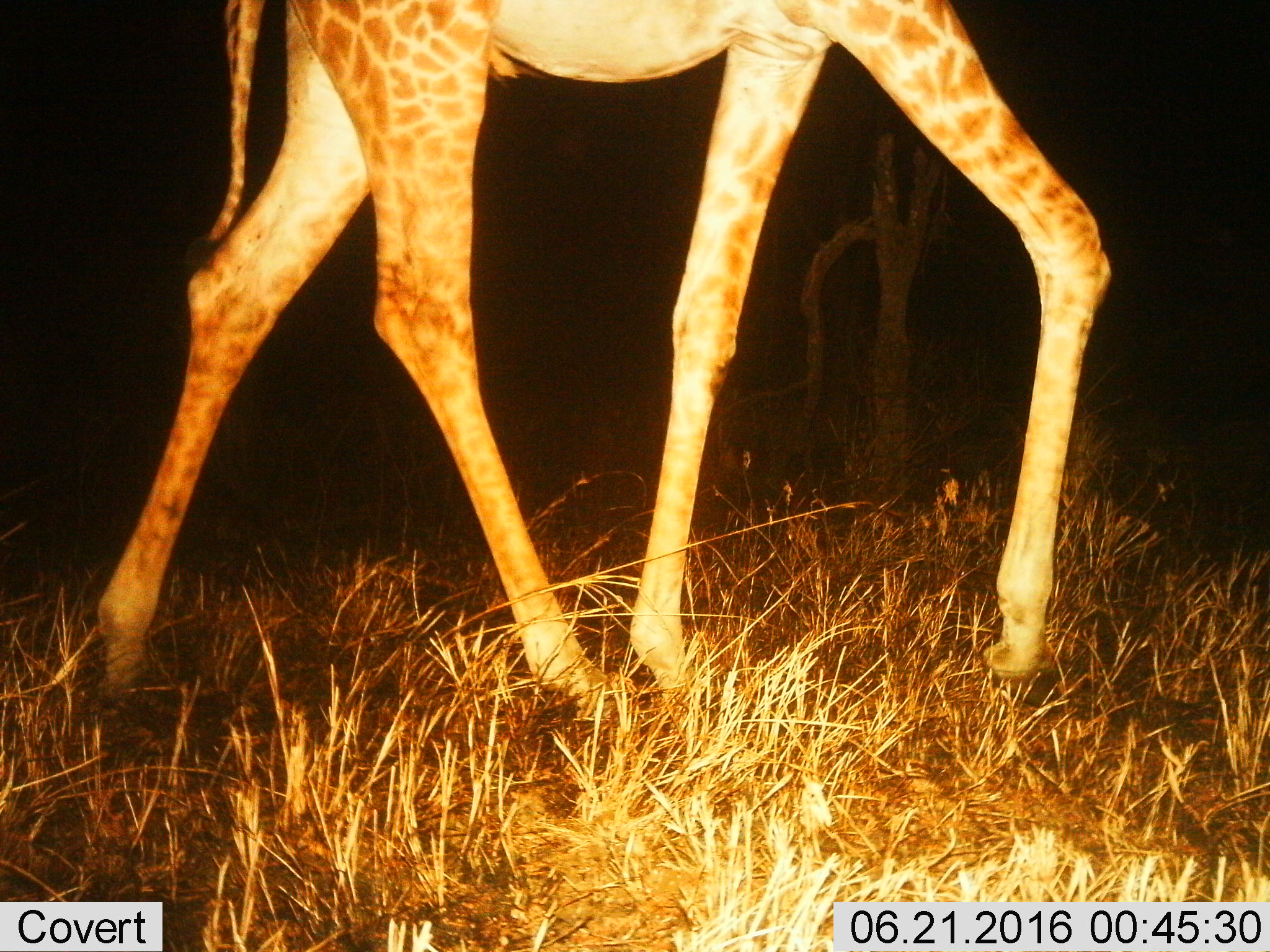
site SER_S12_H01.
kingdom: Animalia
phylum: Chordata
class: Mammalia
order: Artiodactyla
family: Giraffidae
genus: Giraffa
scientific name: Giraffa camelopardalis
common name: giraffe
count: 1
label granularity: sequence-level